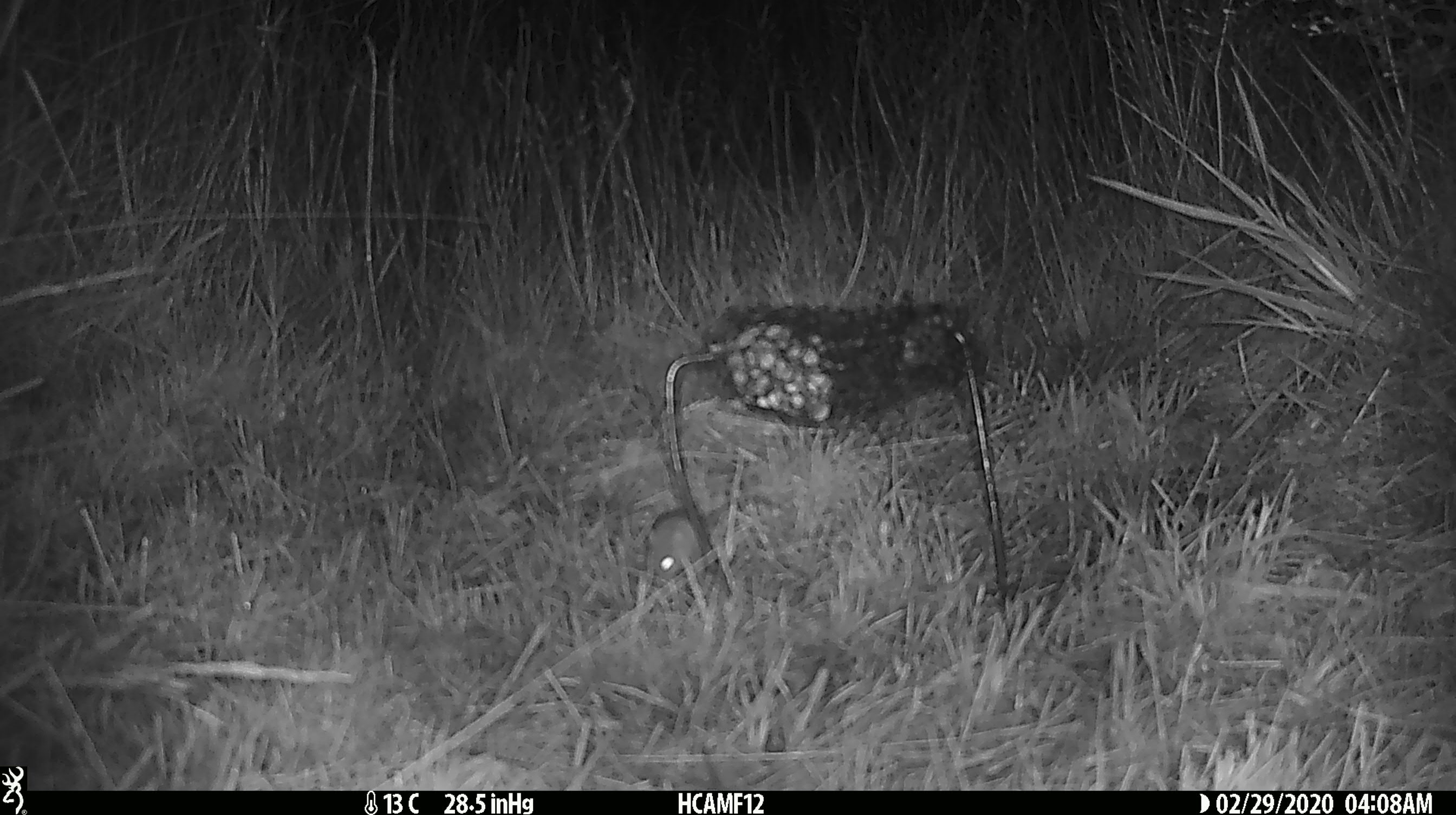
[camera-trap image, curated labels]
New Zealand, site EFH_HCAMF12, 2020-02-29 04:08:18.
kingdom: Animalia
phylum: Chordata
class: Mammalia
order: Rodentia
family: Muridae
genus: Mus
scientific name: Mus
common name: mouse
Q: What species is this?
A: Mouse (Mus).